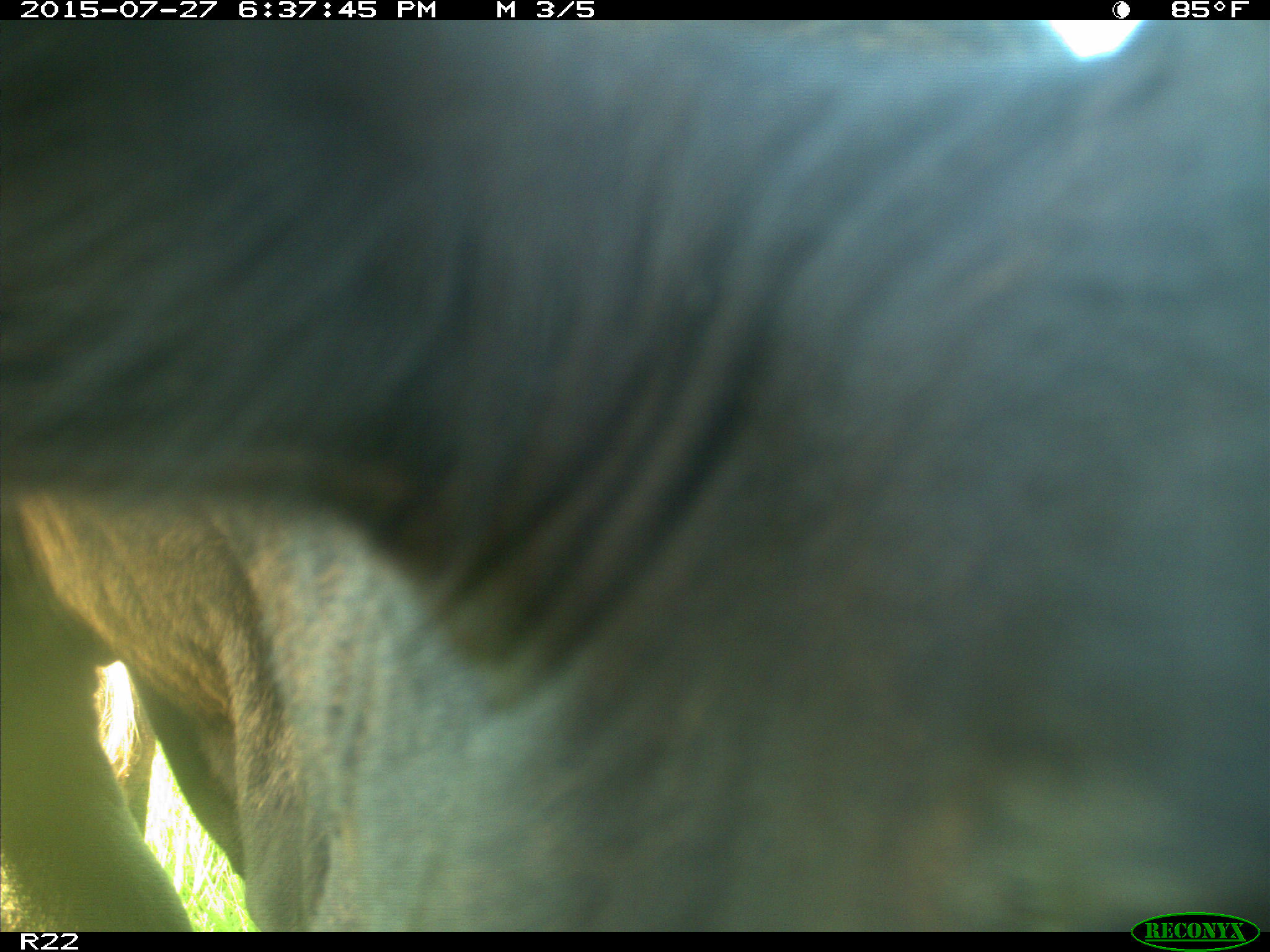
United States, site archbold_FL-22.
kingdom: Animalia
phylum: Chordata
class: Mammalia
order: Artiodactyla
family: Bovidae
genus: Bos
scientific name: Bos taurus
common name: domestic cow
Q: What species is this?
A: Bos taurus (domestic cow).